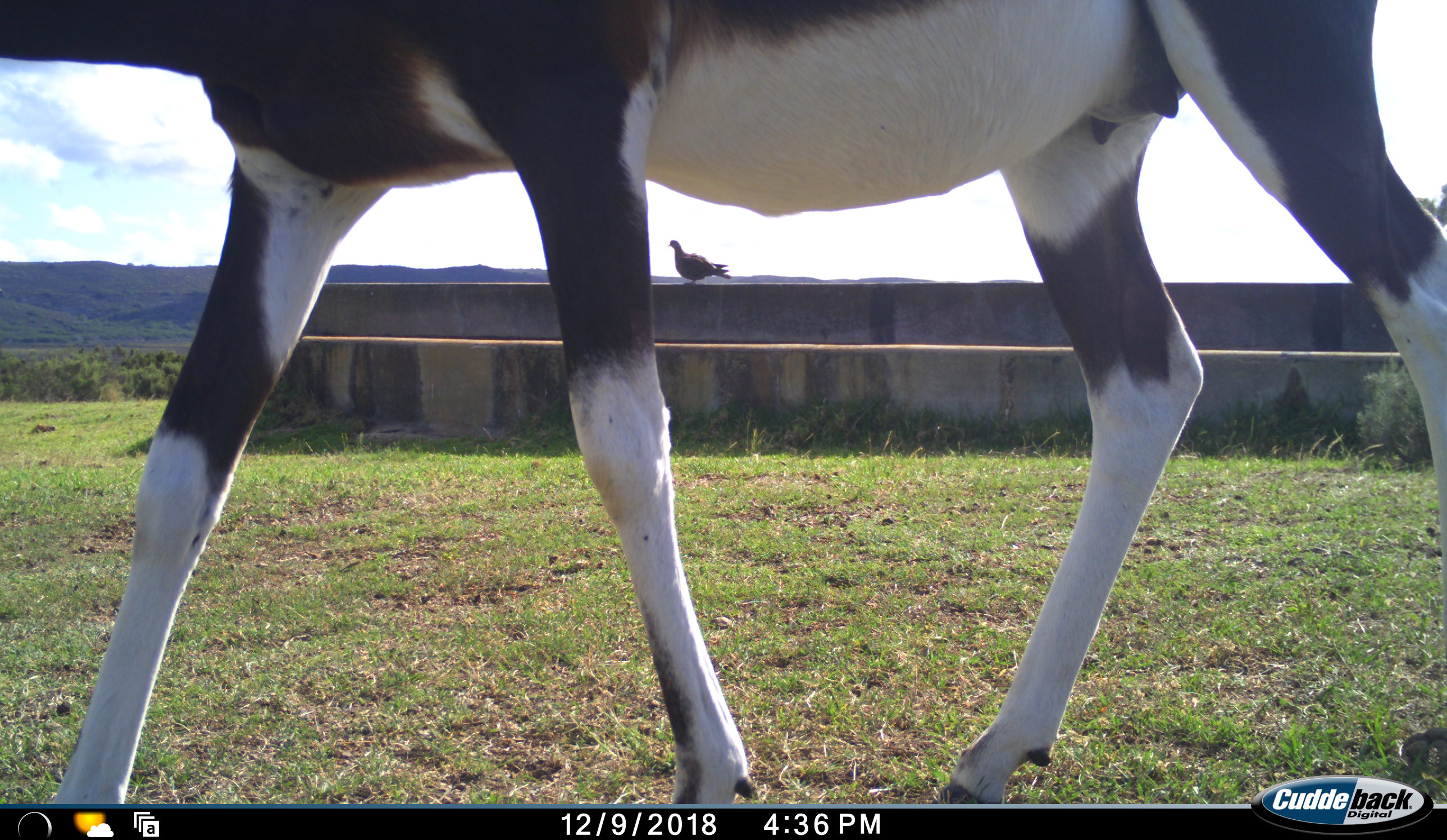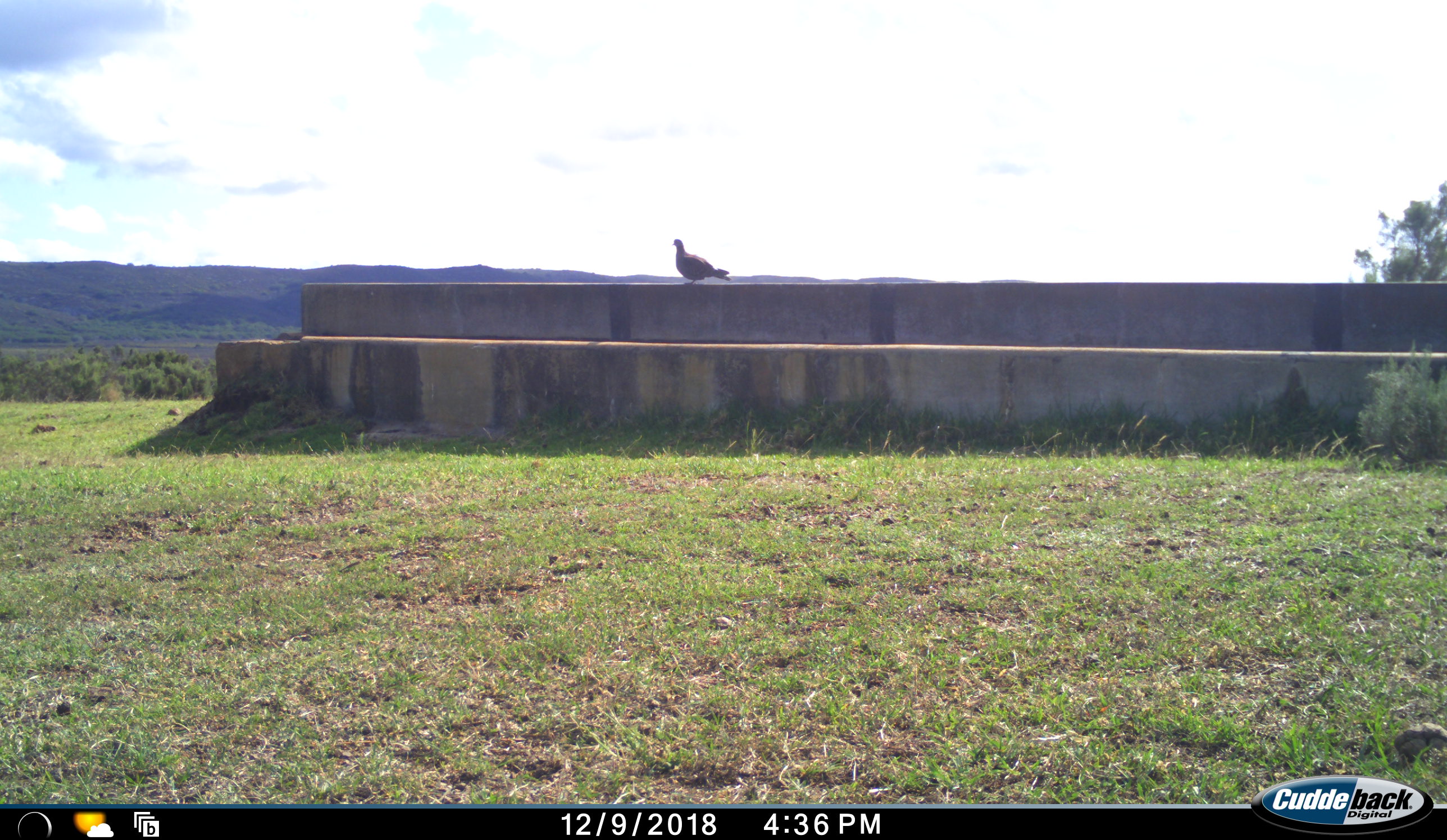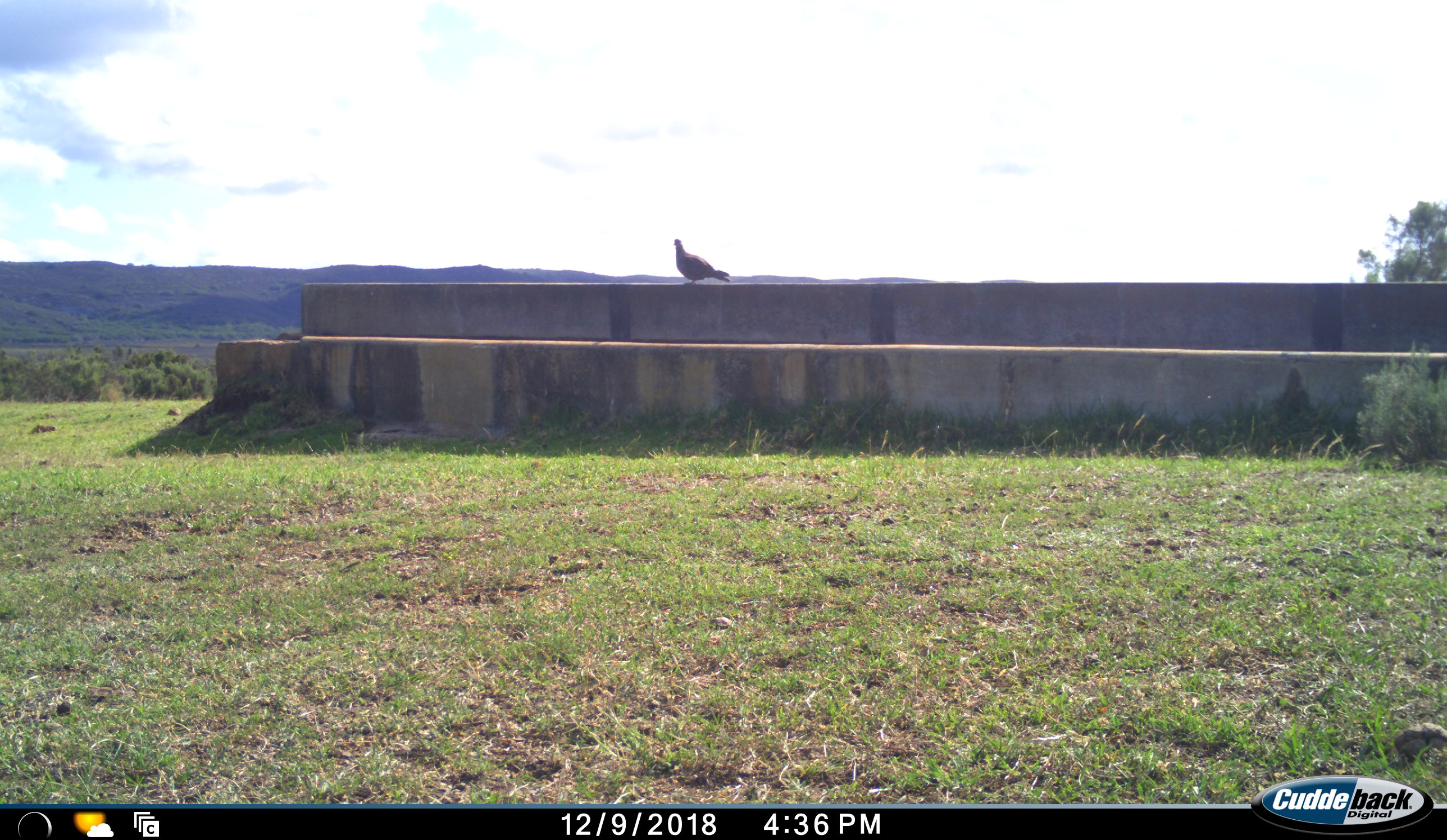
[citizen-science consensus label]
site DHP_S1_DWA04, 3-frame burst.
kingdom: Animalia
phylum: Chordata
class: Aves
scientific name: Aves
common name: bird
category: birdother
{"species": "birdother (bird) (Aves)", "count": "1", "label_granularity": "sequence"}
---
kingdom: Animalia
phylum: Chordata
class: Mammalia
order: Artiodactyla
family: Bovidae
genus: Damaliscus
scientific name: Damaliscus pygargus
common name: bontebok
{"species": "bontebok (Damaliscus pygargus)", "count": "1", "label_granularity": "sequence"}